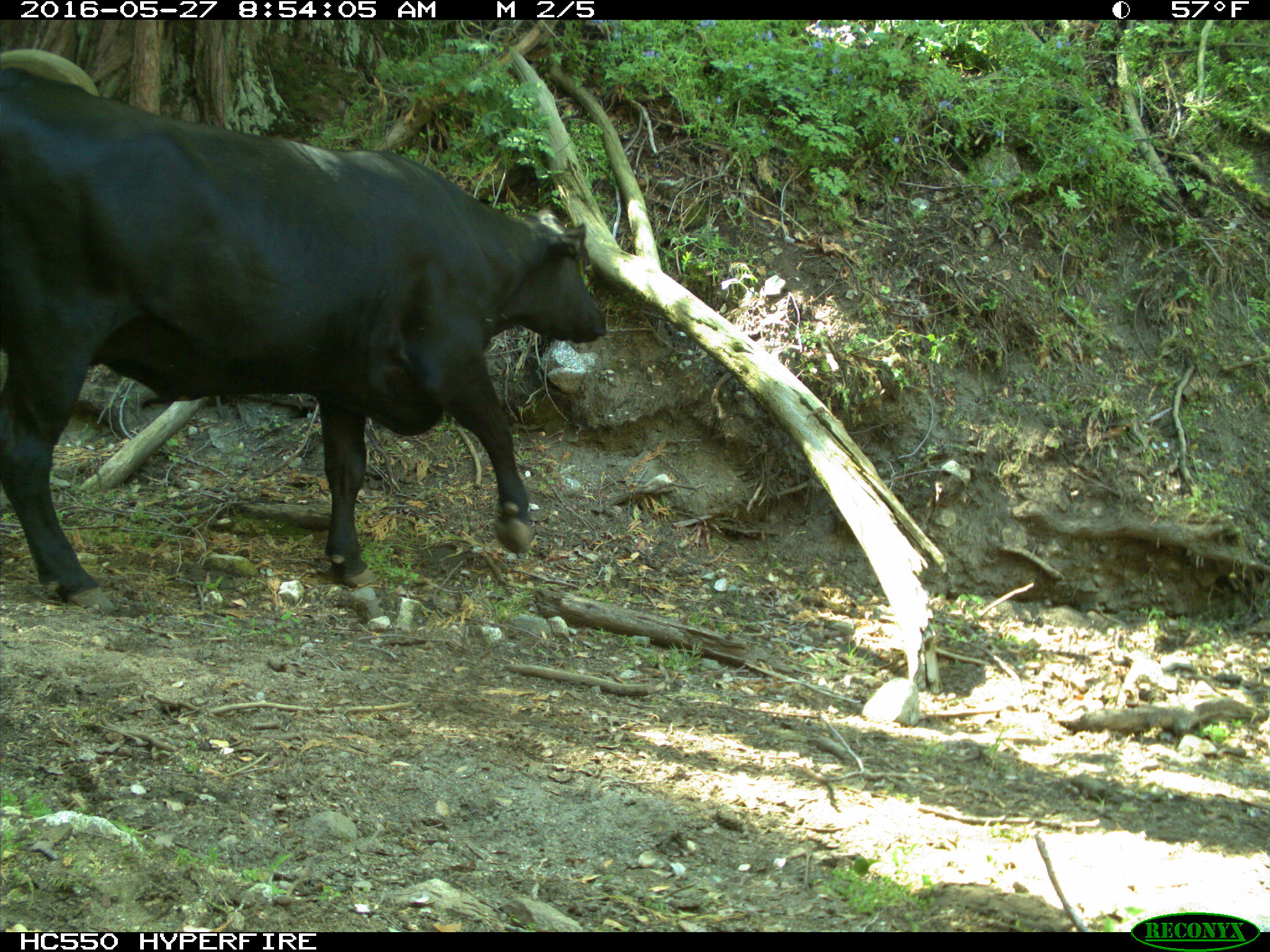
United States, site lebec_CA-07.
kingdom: Animalia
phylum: Chordata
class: Mammalia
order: Artiodactyla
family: Bovidae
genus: Bos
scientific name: Bos taurus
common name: domestic cow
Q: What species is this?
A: Bos taurus (domestic cow).